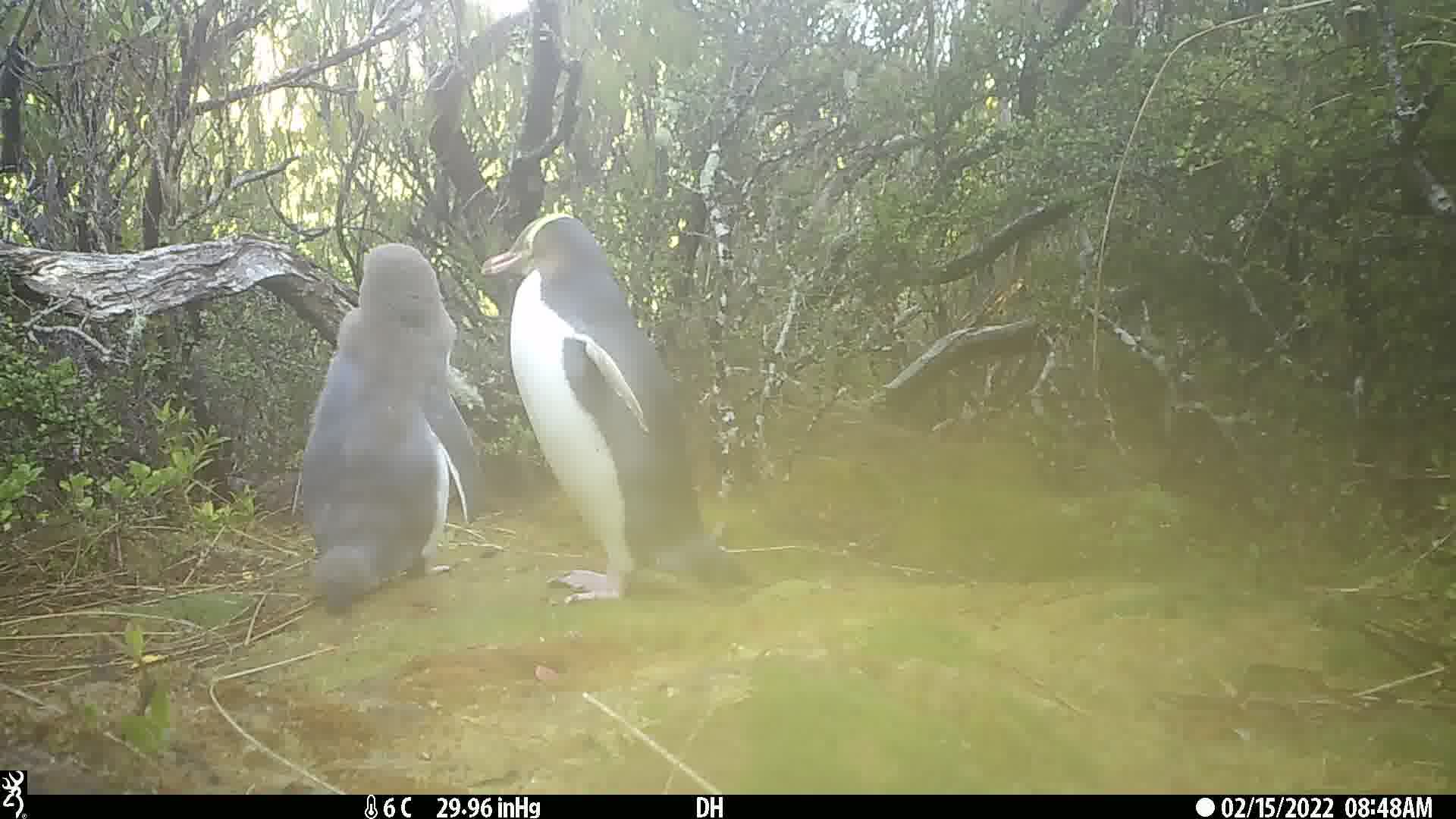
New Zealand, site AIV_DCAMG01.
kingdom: Animalia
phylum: Chordata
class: Aves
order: Sphenisciformes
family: Spheniscidae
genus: Megadyptes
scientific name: Megadyptes antipodes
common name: yellow-eyed penguin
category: yellow eyed penguin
Yellow eyed penguin (yellow-eyed penguin) (Megadyptes antipodes).